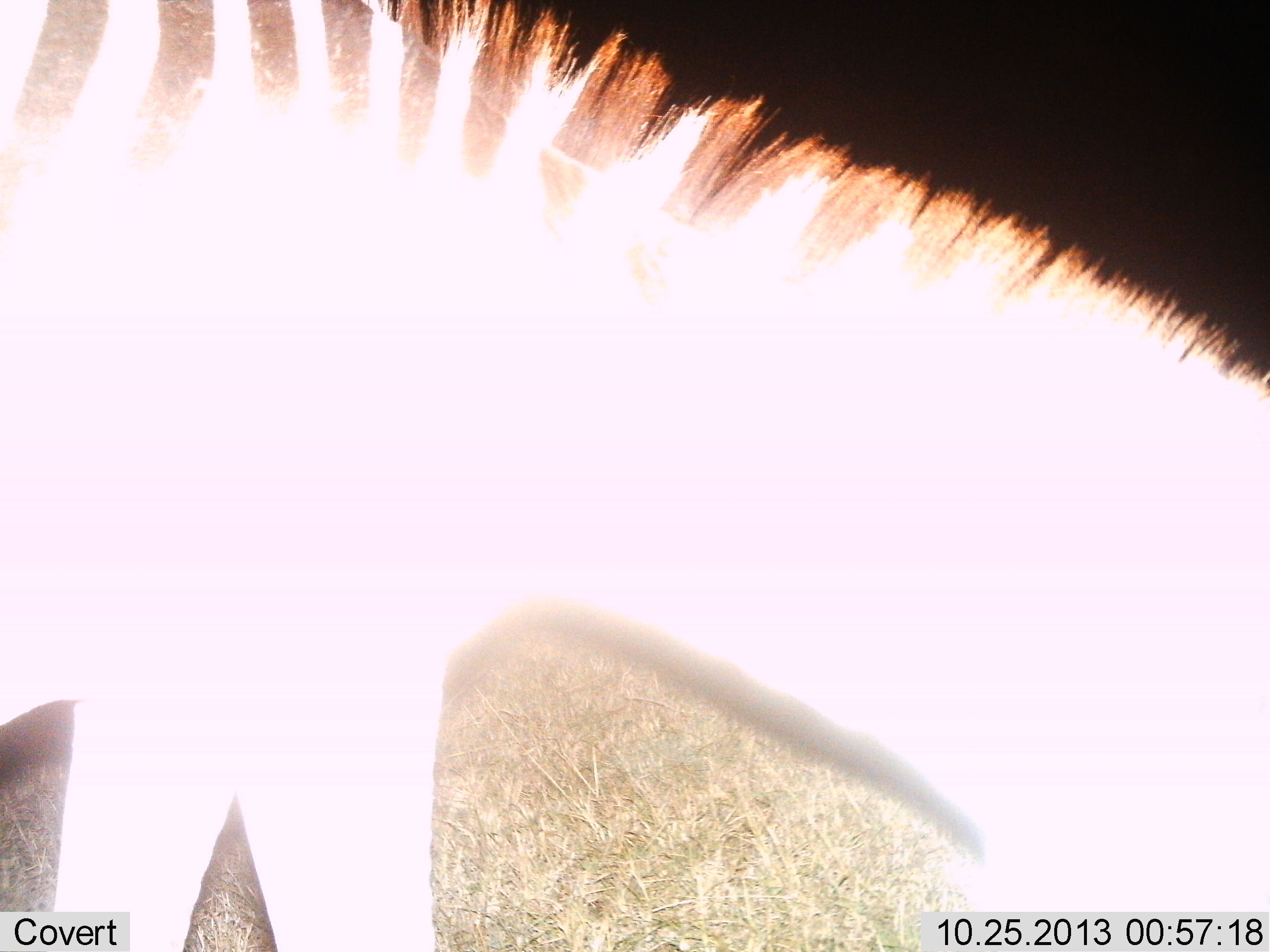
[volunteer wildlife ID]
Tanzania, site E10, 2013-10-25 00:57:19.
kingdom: Animalia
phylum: Chordata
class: Mammalia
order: Perissodactyla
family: Equidae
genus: Equus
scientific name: Equus quagga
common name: plains zebra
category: zebra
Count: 1.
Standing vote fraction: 59%.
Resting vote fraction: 2%.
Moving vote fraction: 5%.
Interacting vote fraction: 2%.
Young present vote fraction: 0%.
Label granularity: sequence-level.